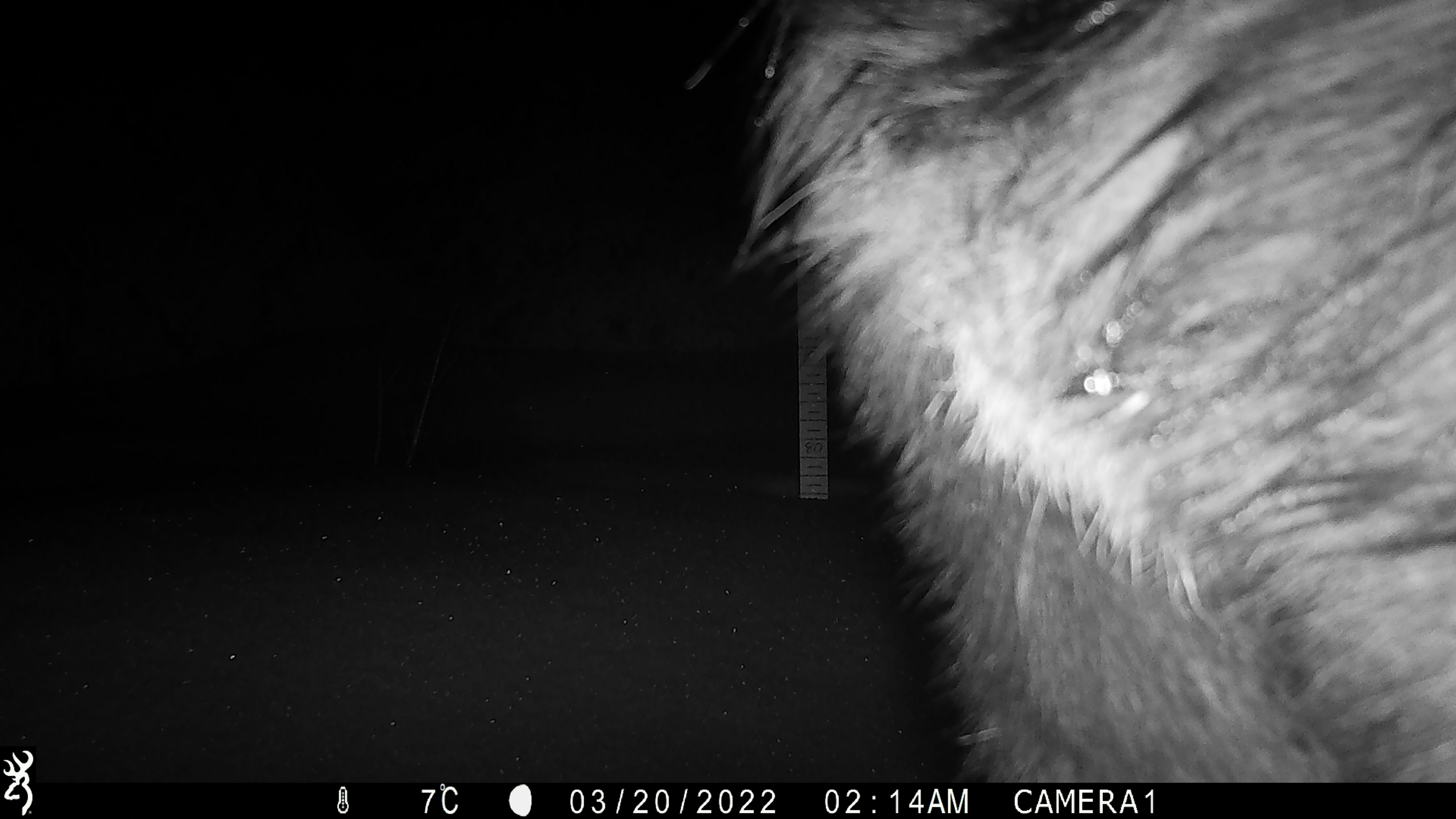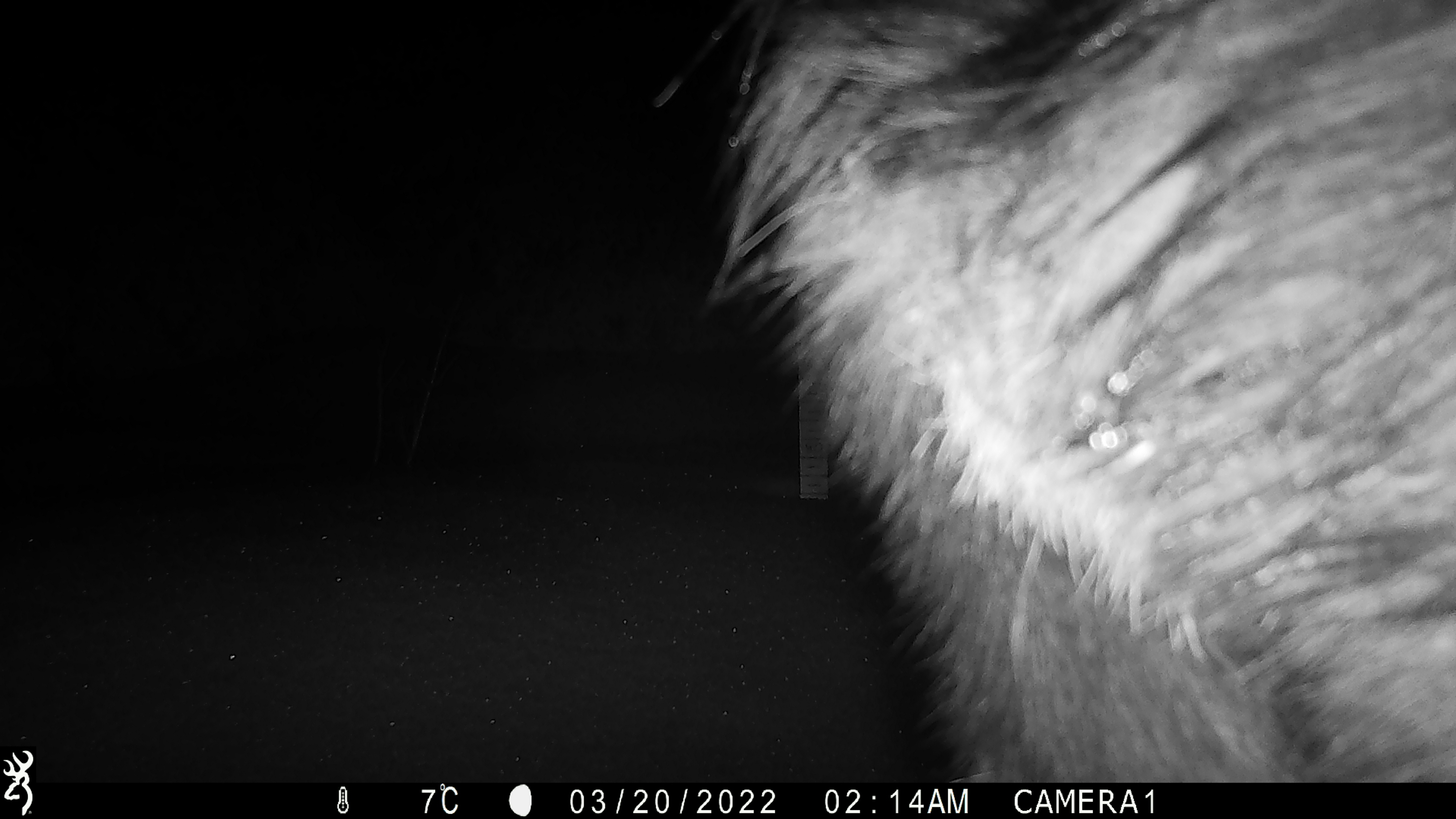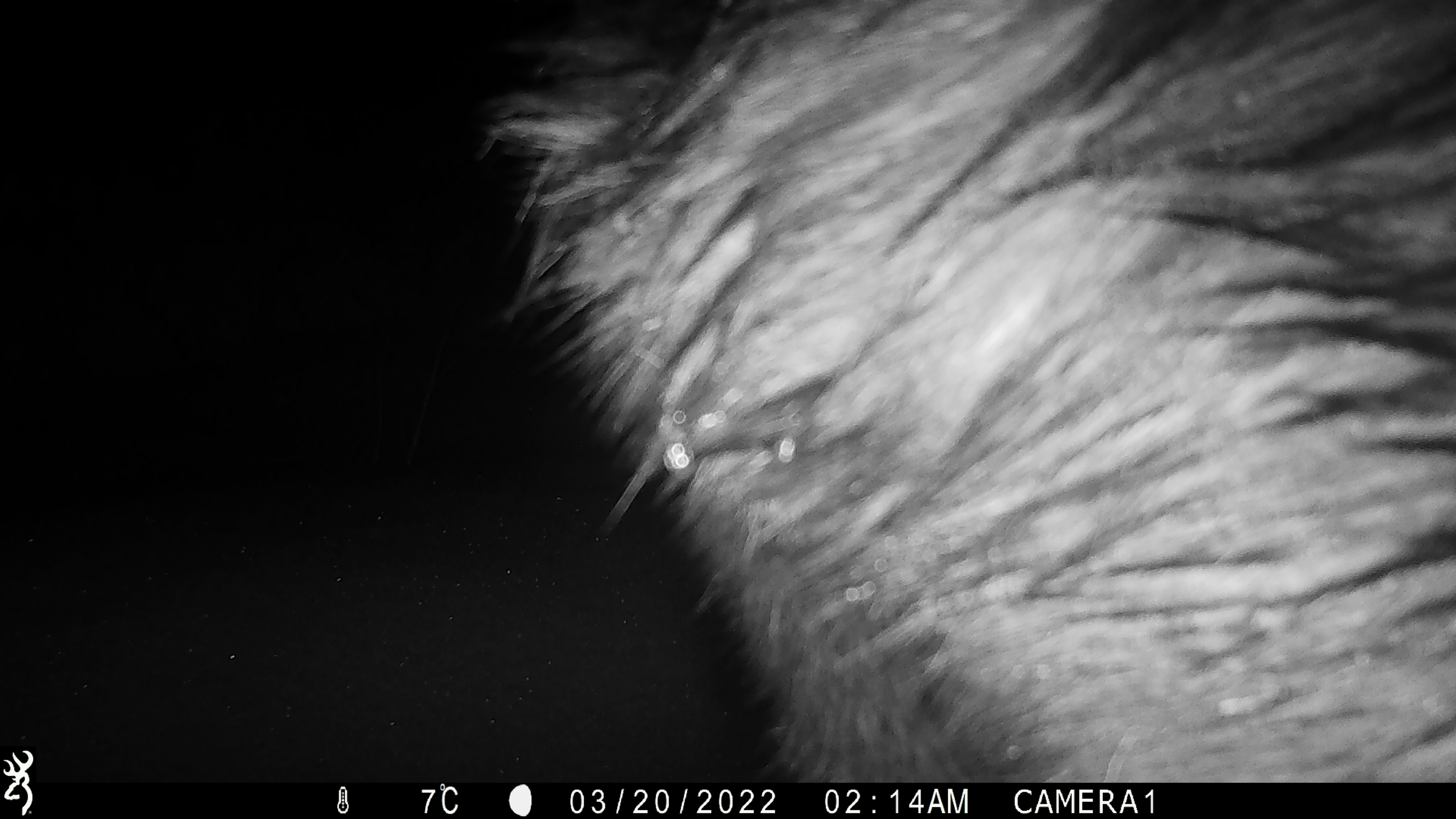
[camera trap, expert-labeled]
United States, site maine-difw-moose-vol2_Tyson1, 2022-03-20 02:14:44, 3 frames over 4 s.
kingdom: Animalia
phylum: Chordata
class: Mammalia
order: Artiodactyla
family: Cervidae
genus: Alces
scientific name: Alces alces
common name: moose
Moose (Alces alces).